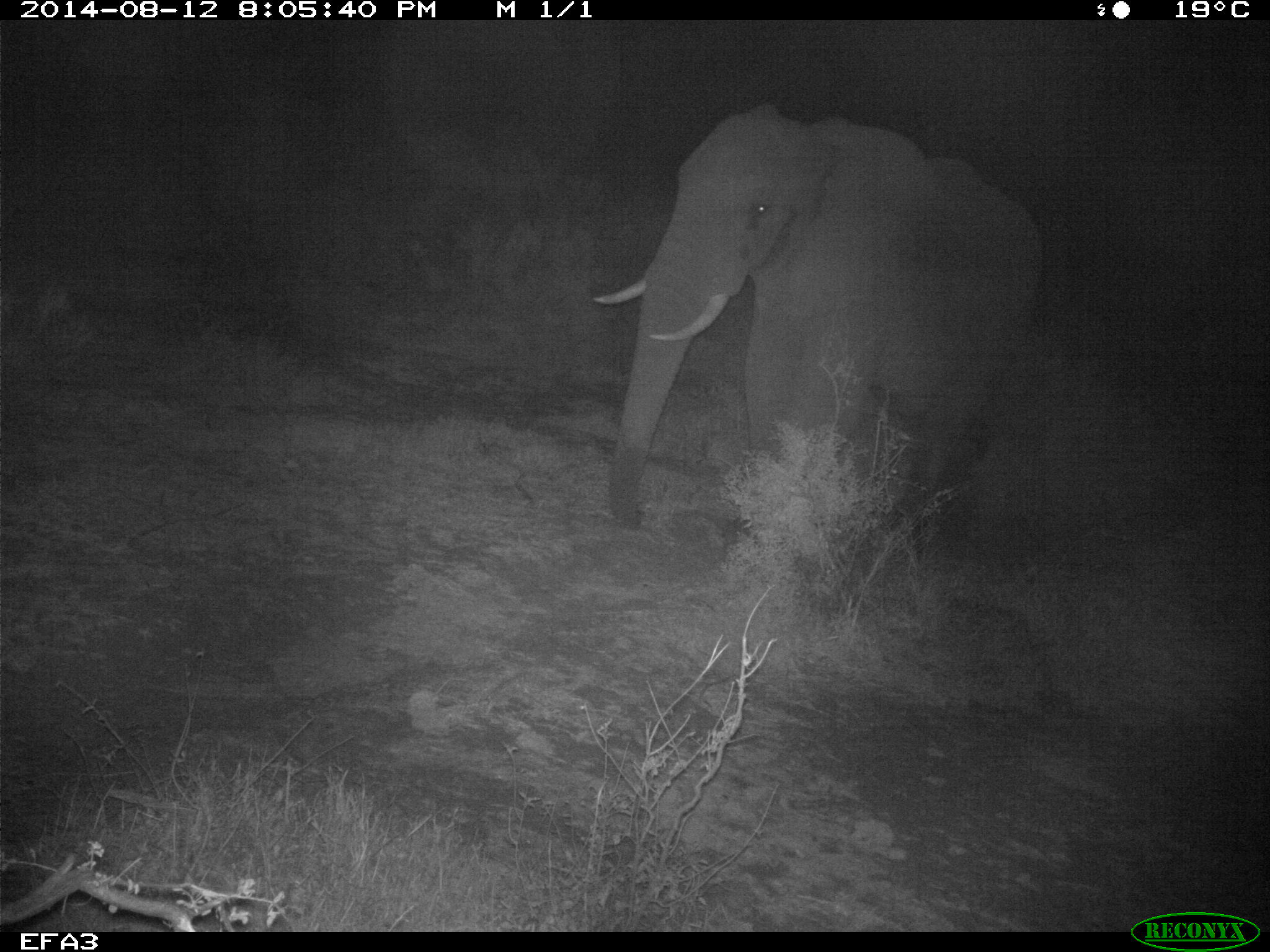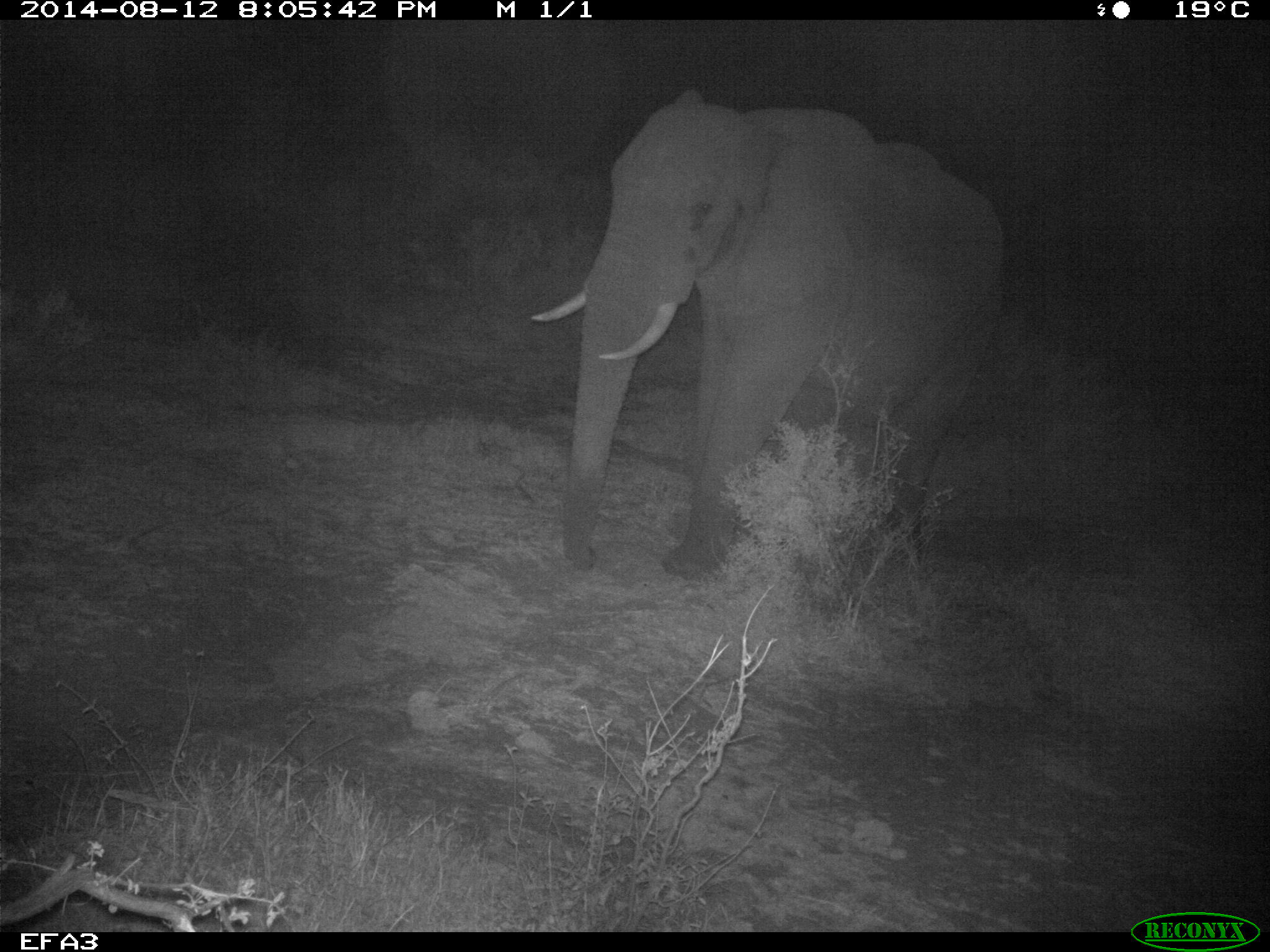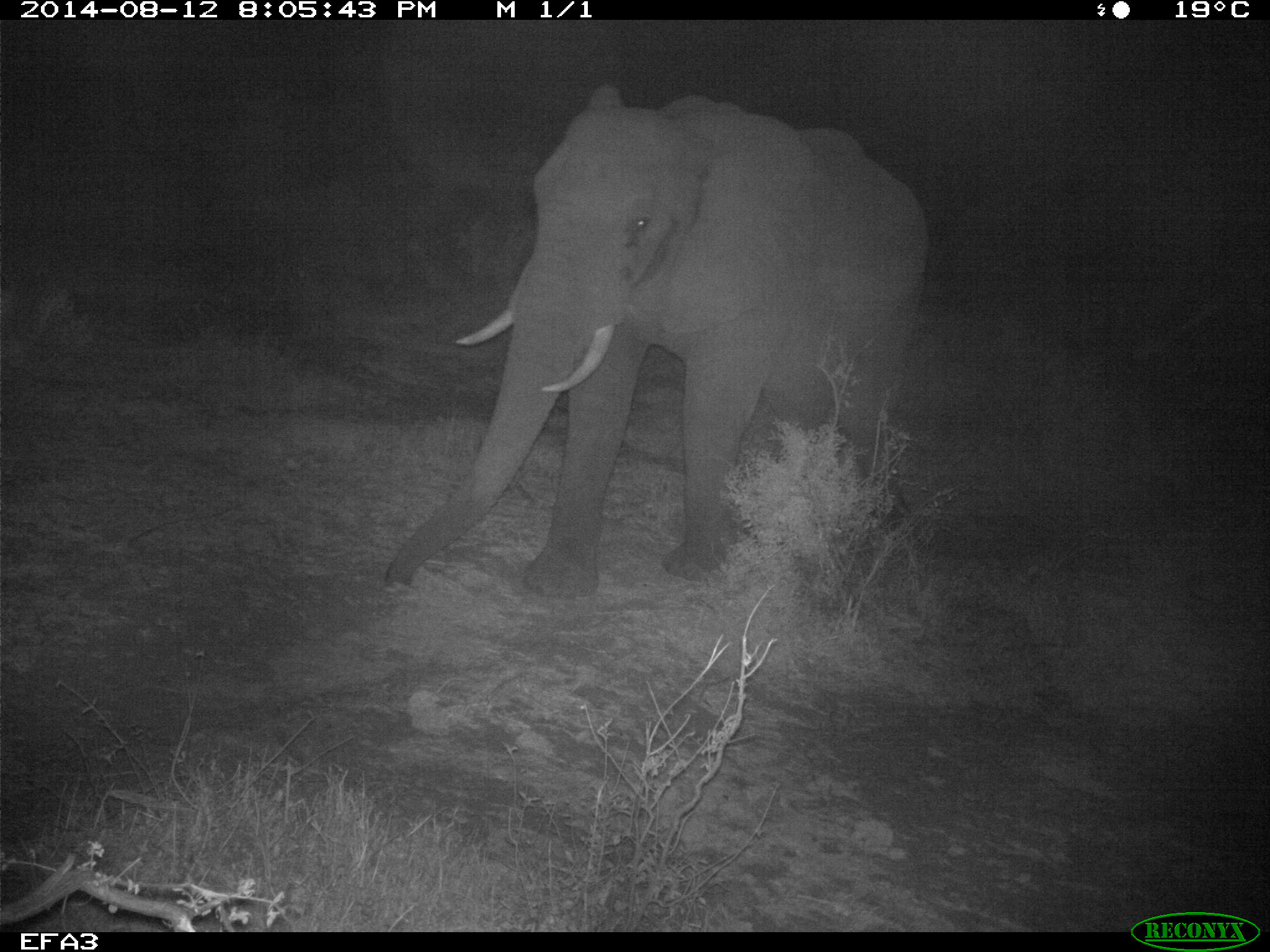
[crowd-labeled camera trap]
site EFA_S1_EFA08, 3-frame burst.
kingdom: Animalia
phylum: Chordata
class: Mammalia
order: Proboscidea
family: Elephantidae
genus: Loxodonta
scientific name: Loxodonta africana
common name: african bush elephant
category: elephant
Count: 1.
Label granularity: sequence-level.